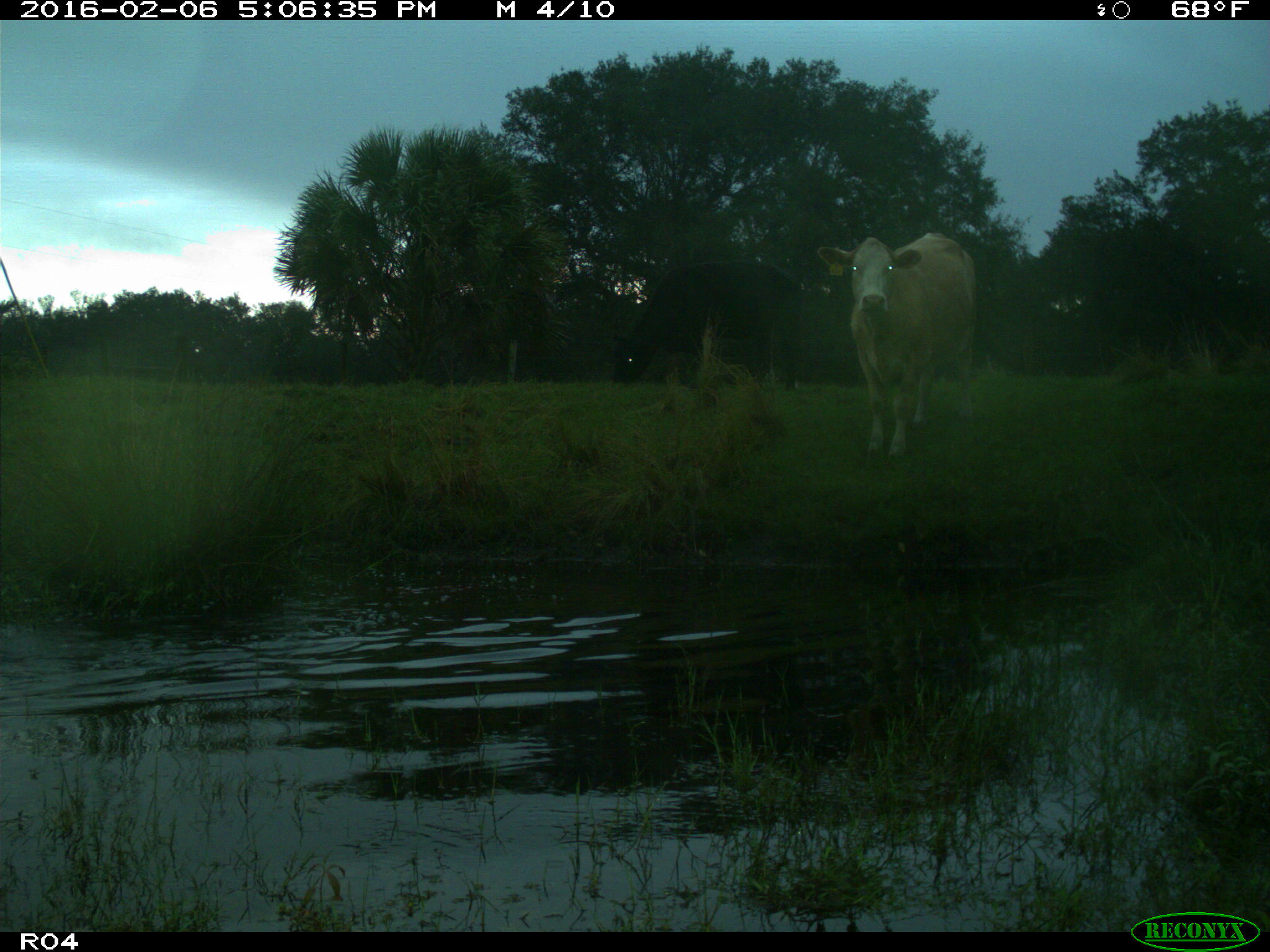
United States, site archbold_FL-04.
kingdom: Animalia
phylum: Chordata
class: Mammalia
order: Artiodactyla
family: Bovidae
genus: Bos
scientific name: Bos taurus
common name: domestic cow